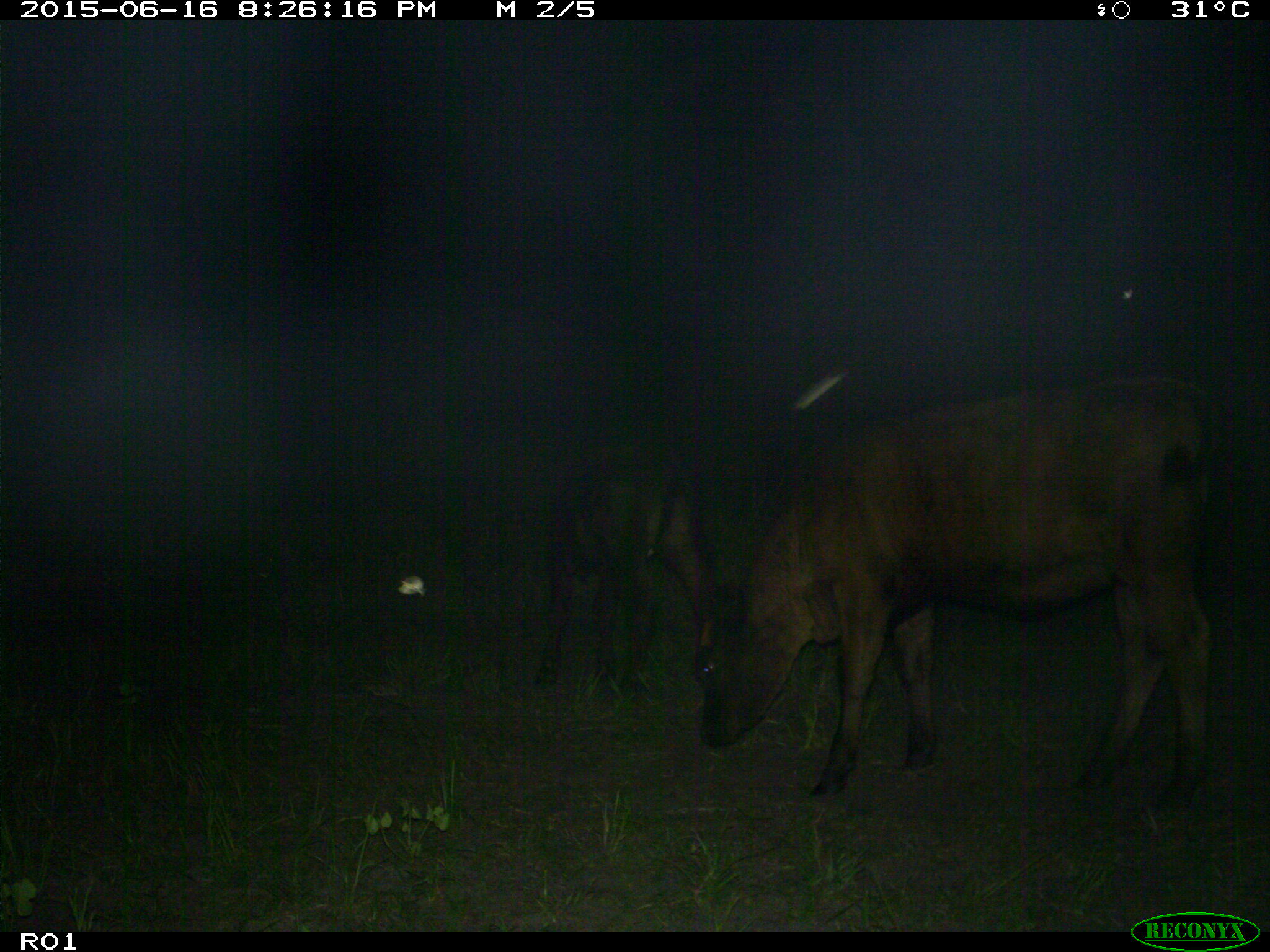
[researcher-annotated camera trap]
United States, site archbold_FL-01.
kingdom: Animalia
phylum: Chordata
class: Mammalia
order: Artiodactyla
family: Bovidae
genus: Bos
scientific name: Bos taurus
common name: domestic cow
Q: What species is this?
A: Bos taurus (domestic cow).